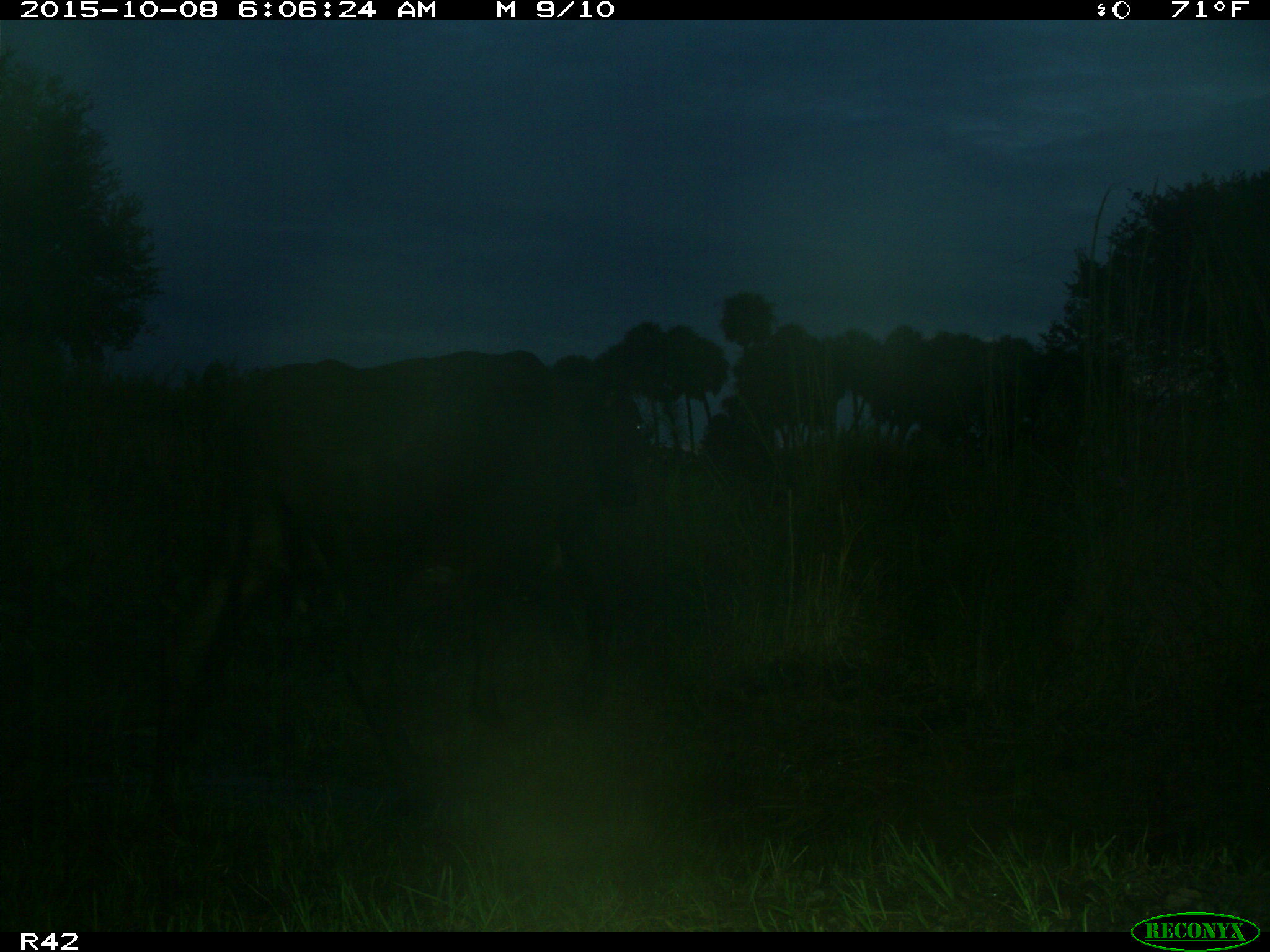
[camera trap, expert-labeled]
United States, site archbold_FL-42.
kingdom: Animalia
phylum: Chordata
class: Mammalia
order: Artiodactyla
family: Bovidae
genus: Bos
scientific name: Bos taurus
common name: domestic cow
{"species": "Bos taurus (domestic cow)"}